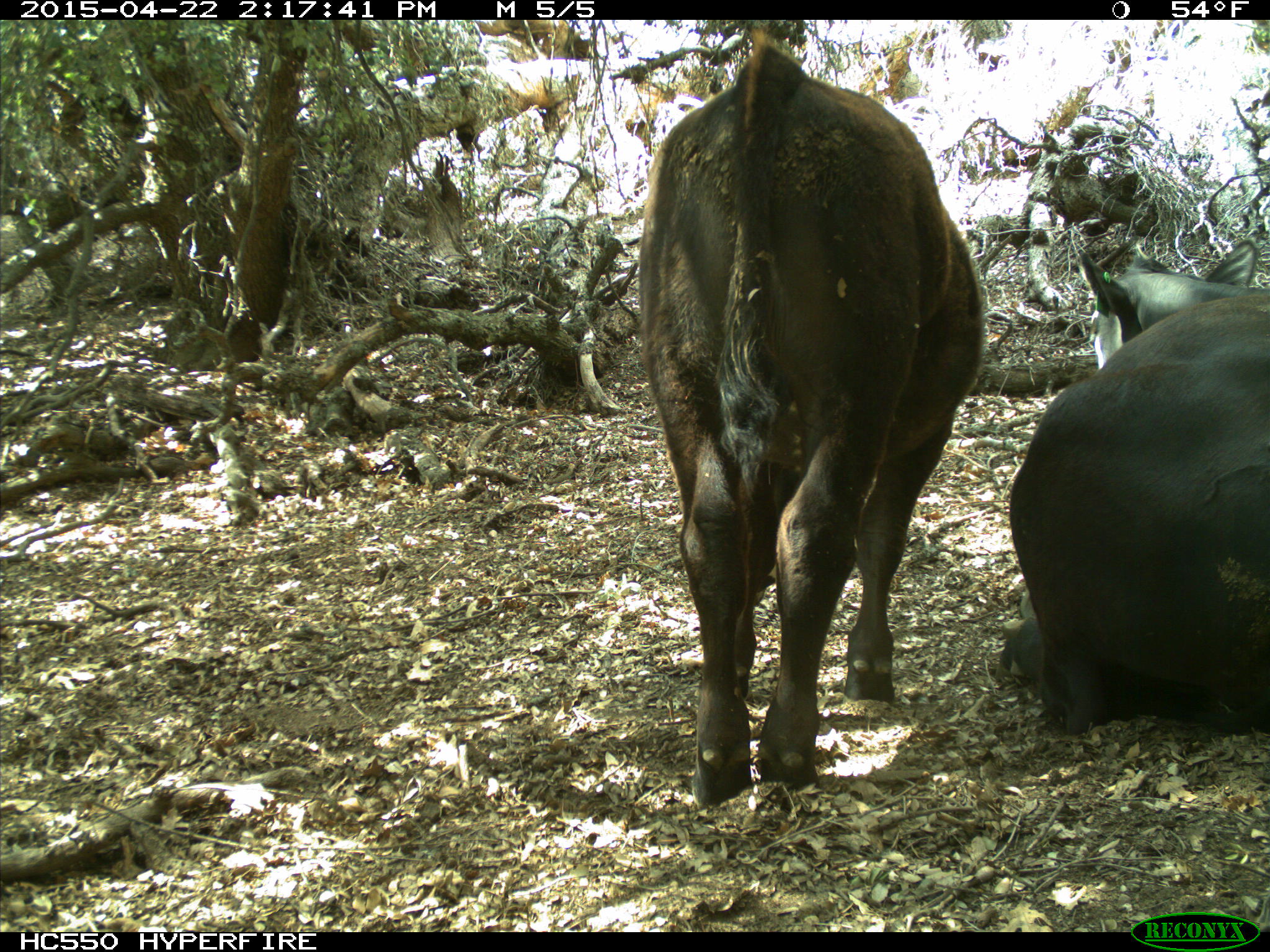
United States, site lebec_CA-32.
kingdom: Animalia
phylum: Chordata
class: Mammalia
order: Artiodactyla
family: Bovidae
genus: Bos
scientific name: Bos taurus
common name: domestic cow